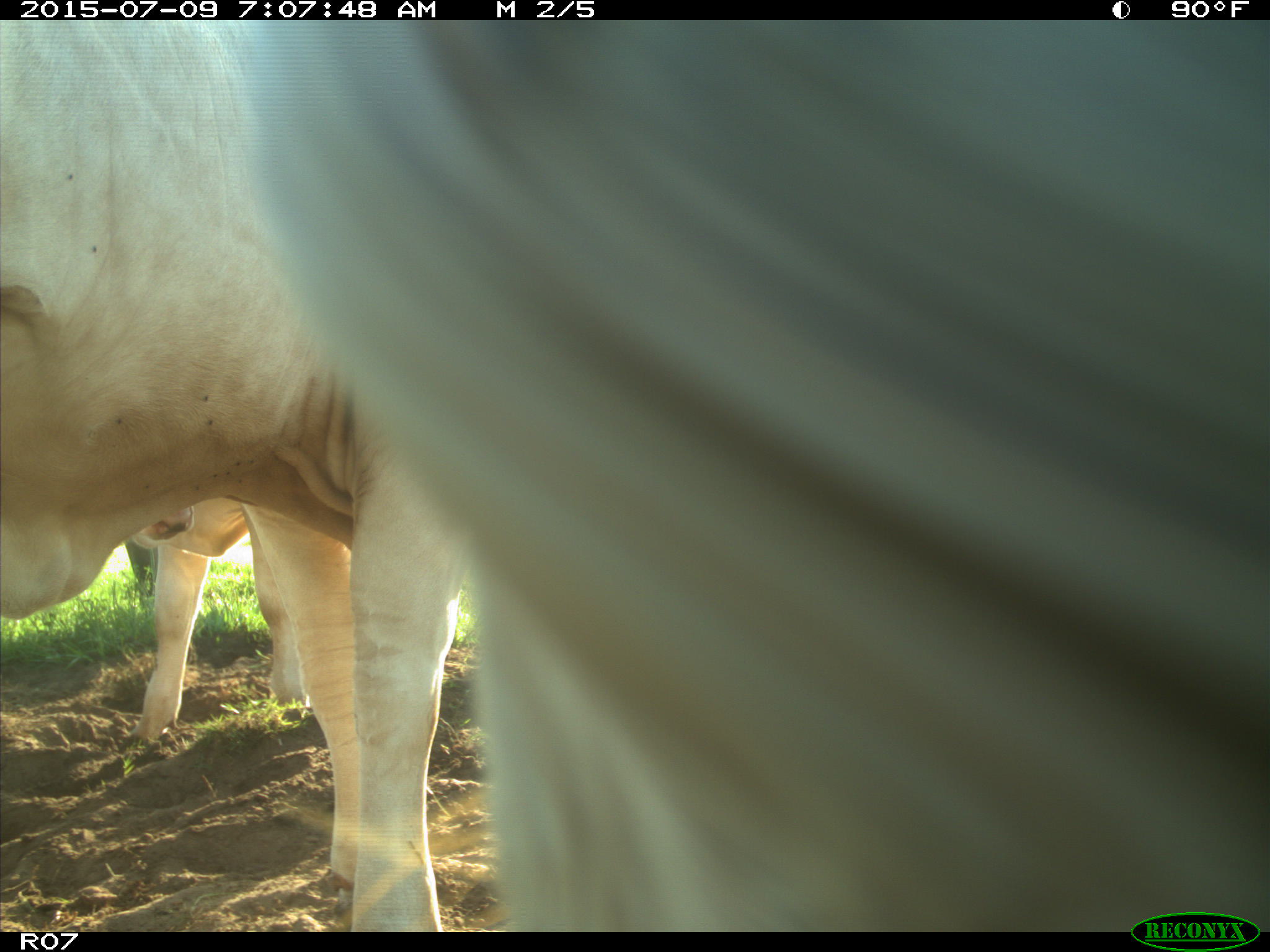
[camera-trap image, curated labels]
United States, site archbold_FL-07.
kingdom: Animalia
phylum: Chordata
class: Mammalia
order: Artiodactyla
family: Bovidae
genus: Bos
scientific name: Bos taurus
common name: domestic cow